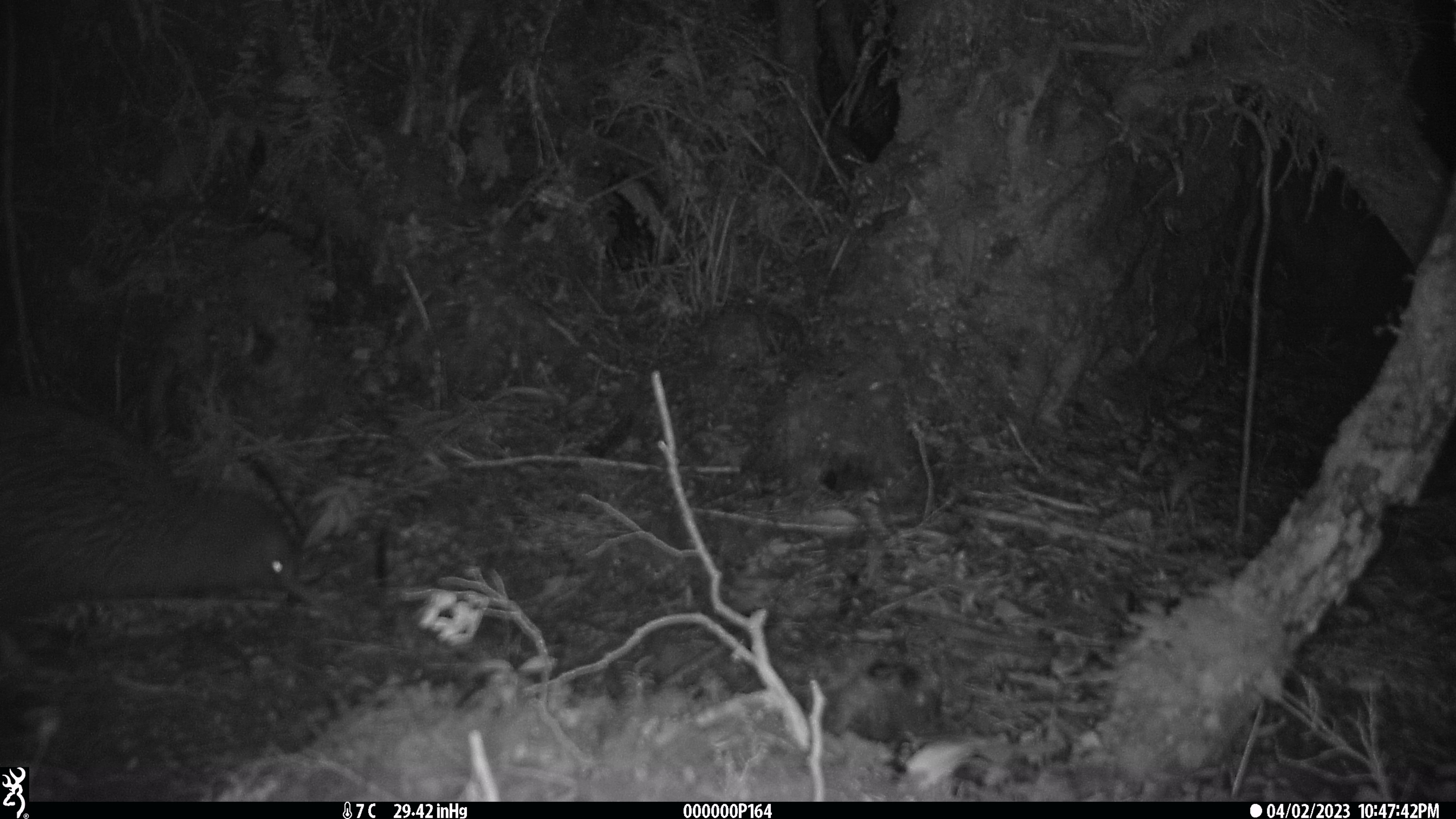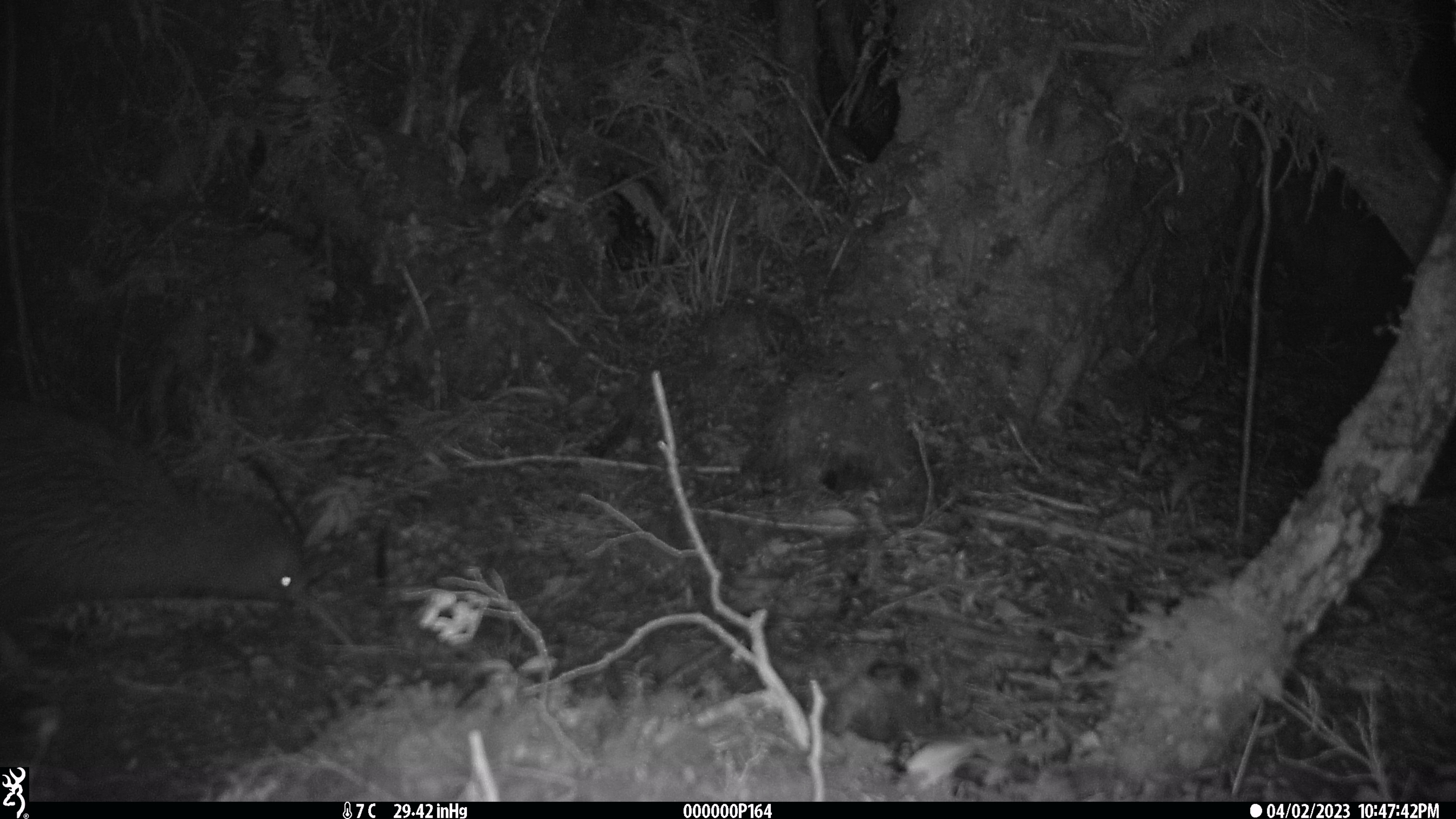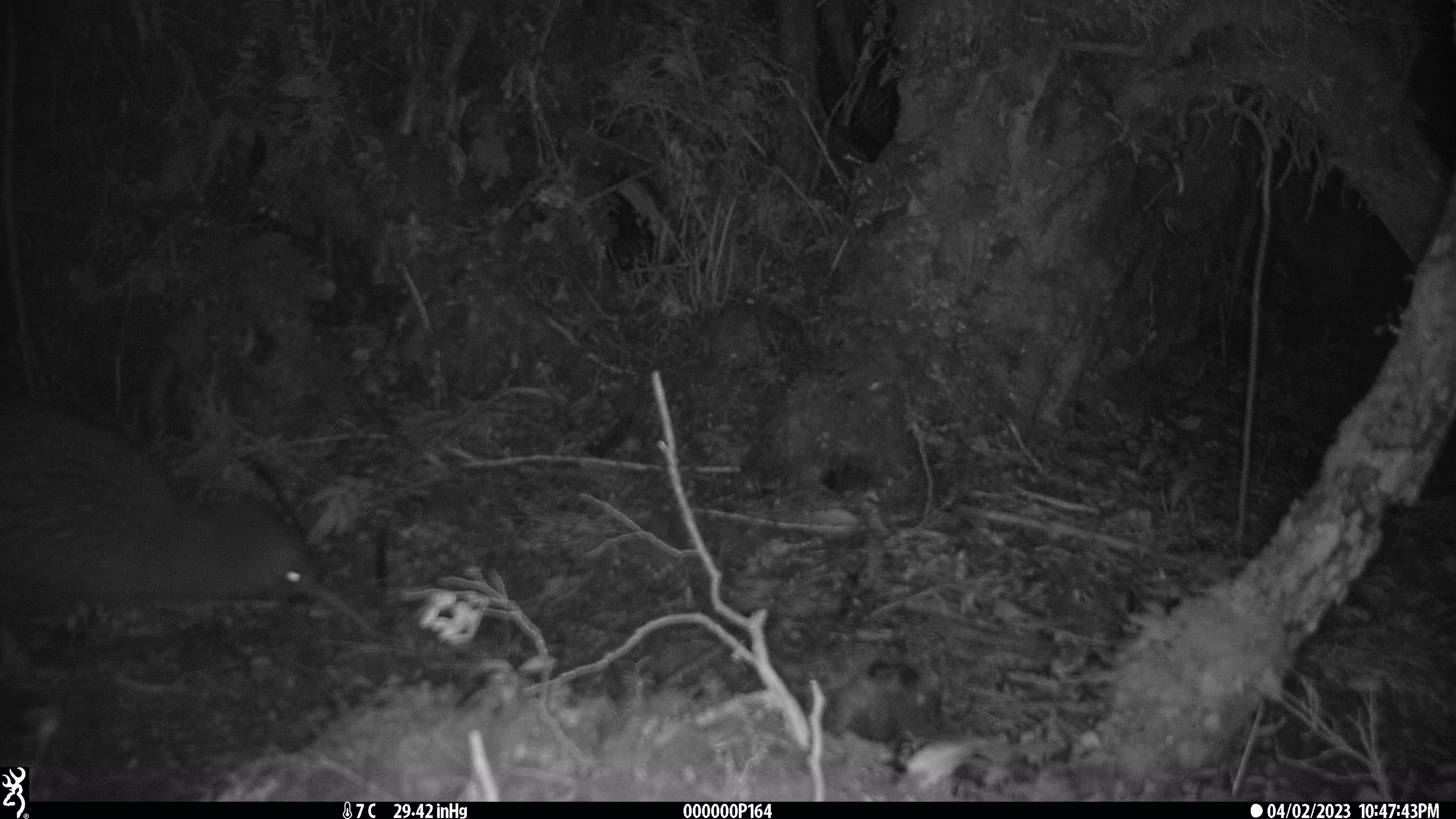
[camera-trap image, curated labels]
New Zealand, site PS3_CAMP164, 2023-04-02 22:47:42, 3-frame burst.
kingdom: Animalia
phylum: Chordata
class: Aves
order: Apterygiformes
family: Apterygidae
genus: Apteryx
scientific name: Apteryx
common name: kiwi